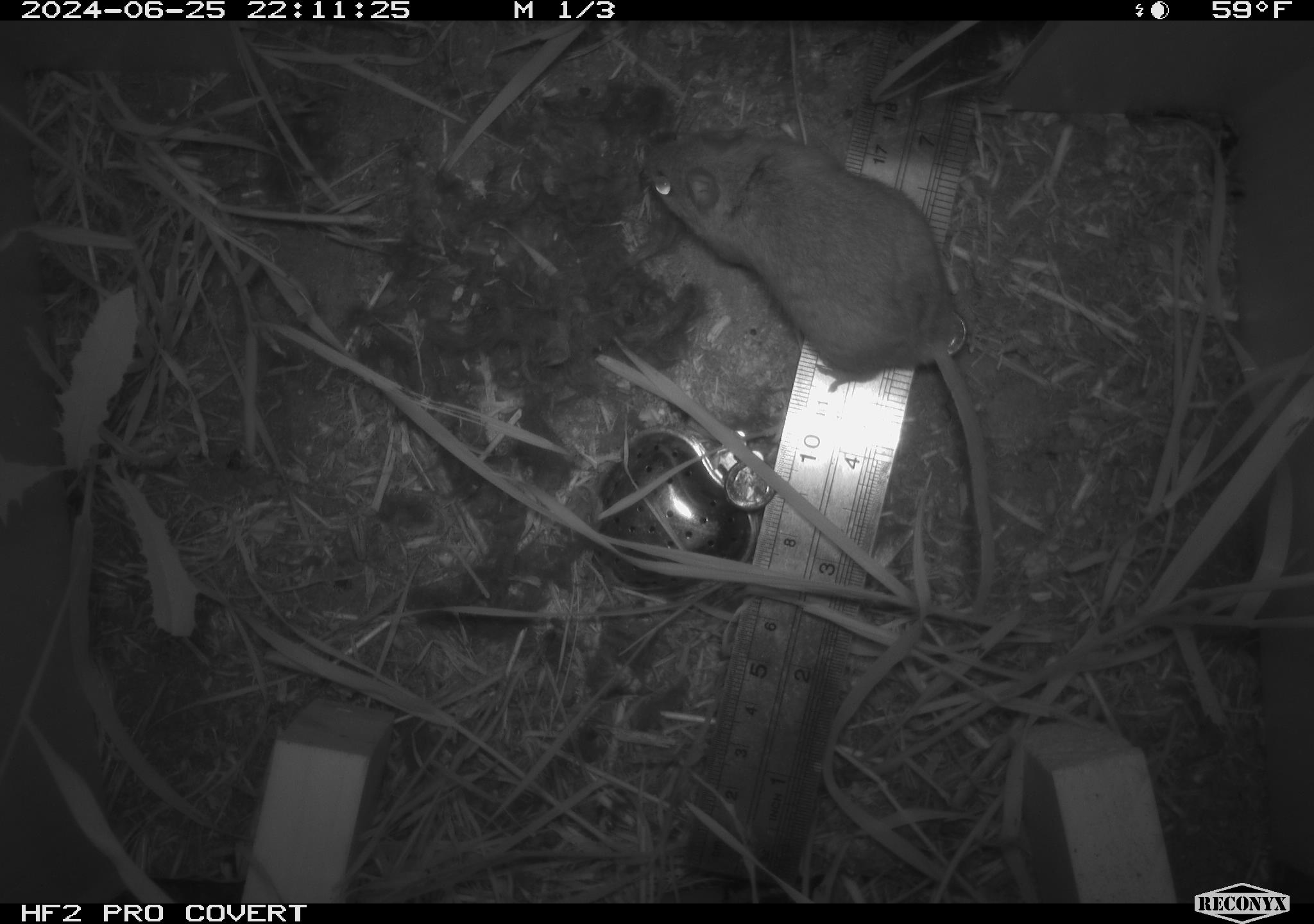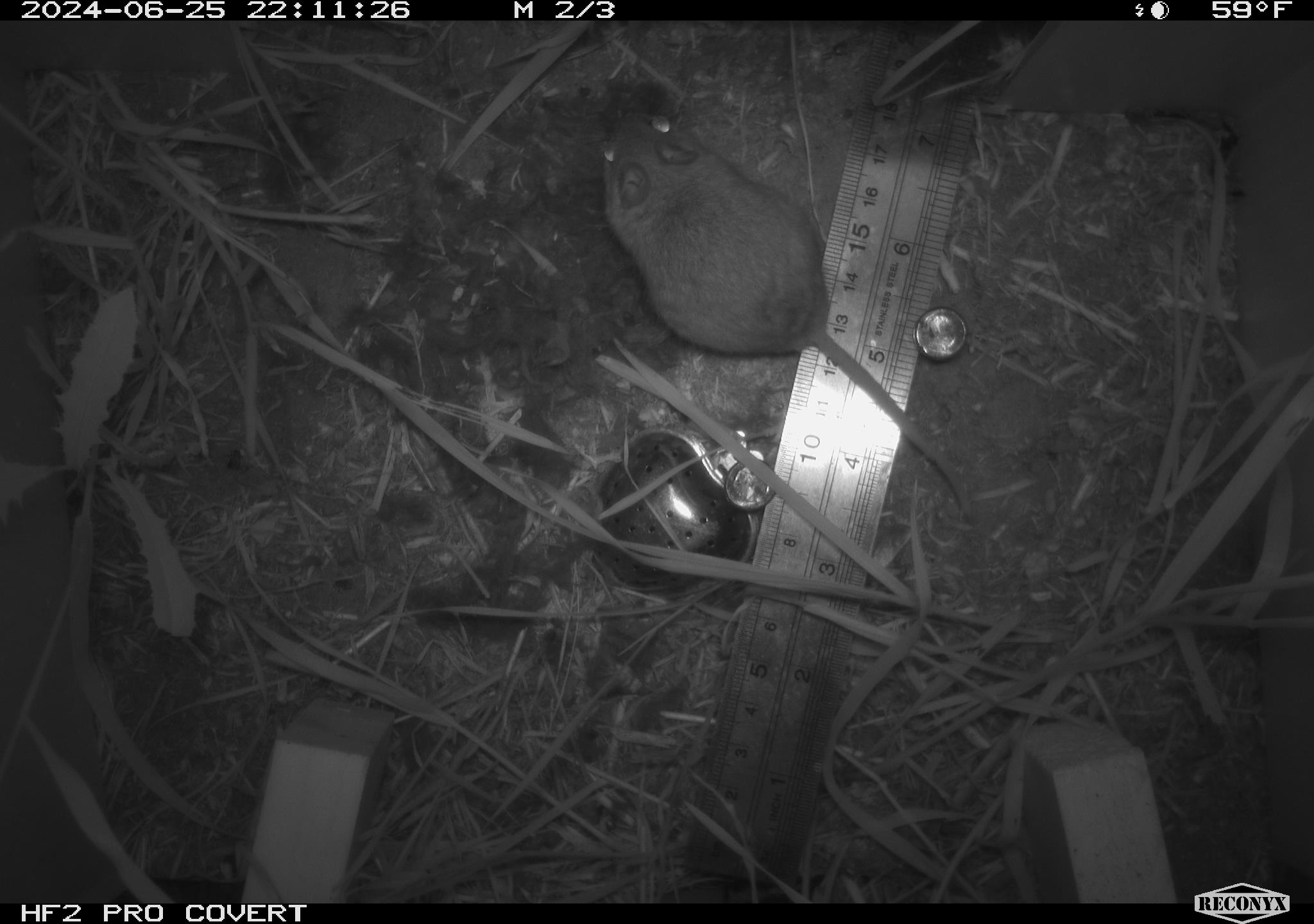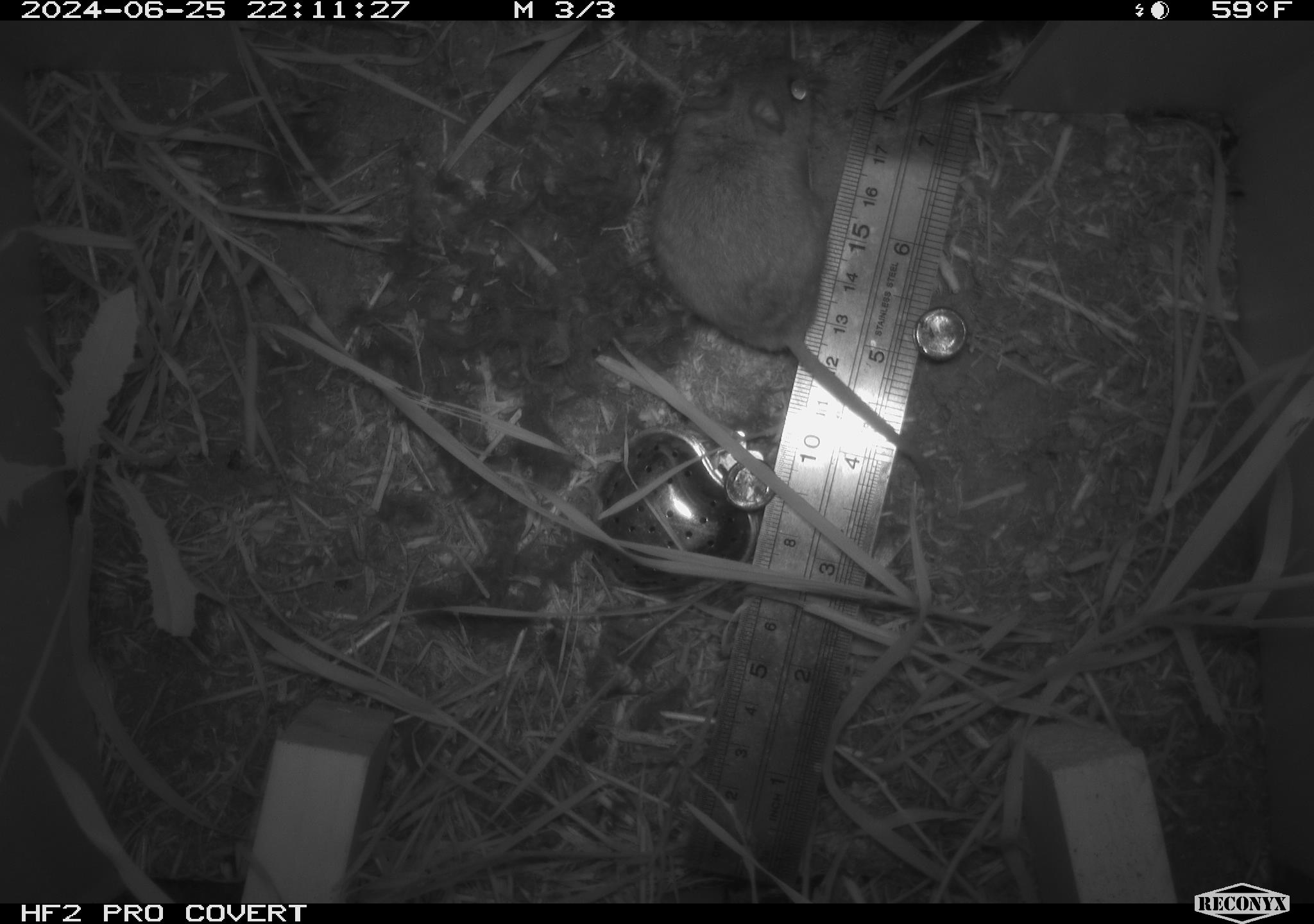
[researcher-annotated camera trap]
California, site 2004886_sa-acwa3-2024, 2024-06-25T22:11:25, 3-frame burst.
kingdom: Animalia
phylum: Chordata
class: Mammalia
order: Rodentia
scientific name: Rodentia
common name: mouse species